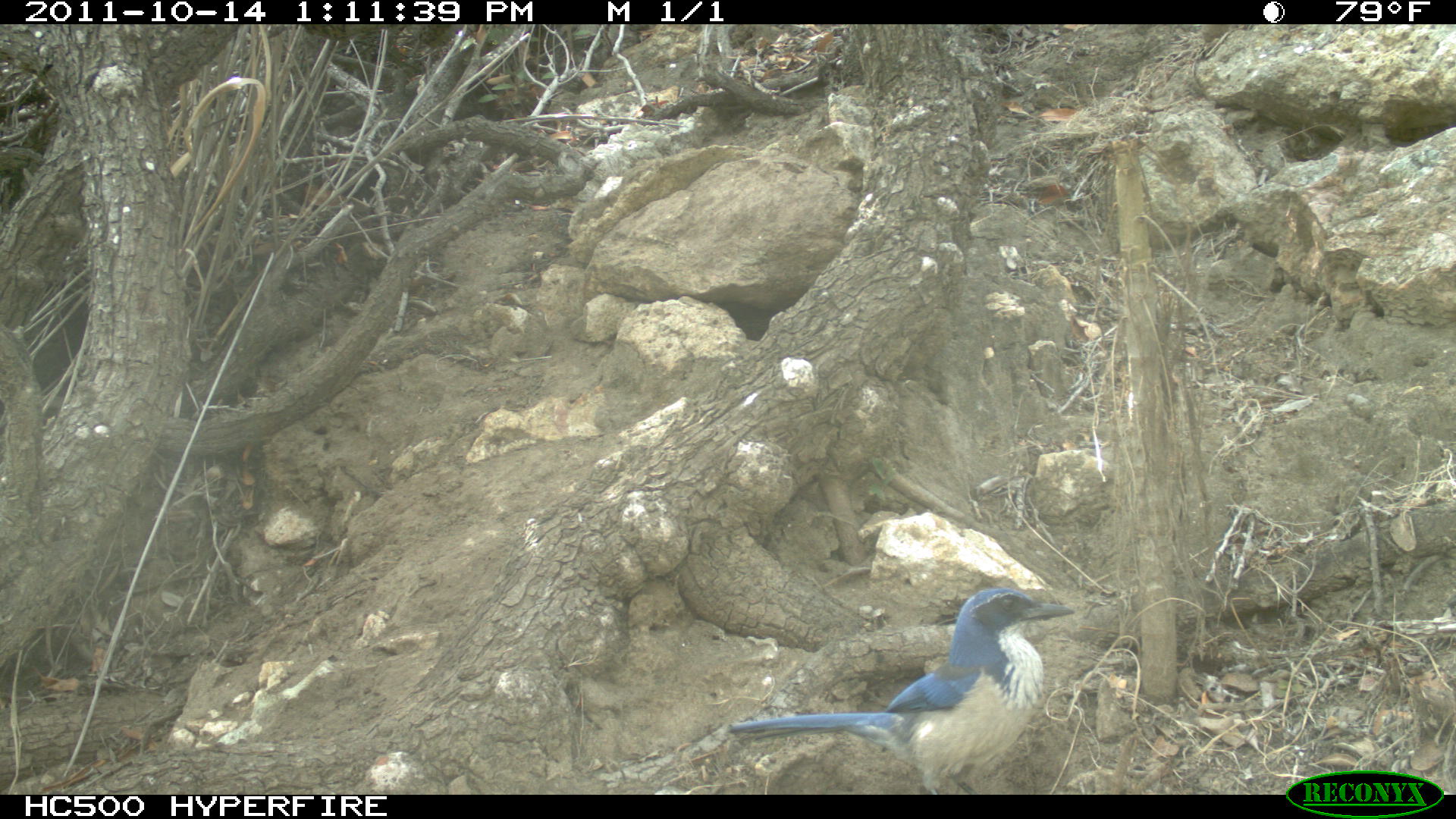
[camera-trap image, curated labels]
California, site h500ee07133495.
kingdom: Animalia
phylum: Chordata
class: Aves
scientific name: Aves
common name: bird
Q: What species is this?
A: Bird (Aves).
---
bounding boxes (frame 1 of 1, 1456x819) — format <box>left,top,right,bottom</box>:
bird: <box>727,587,1076,794</box>